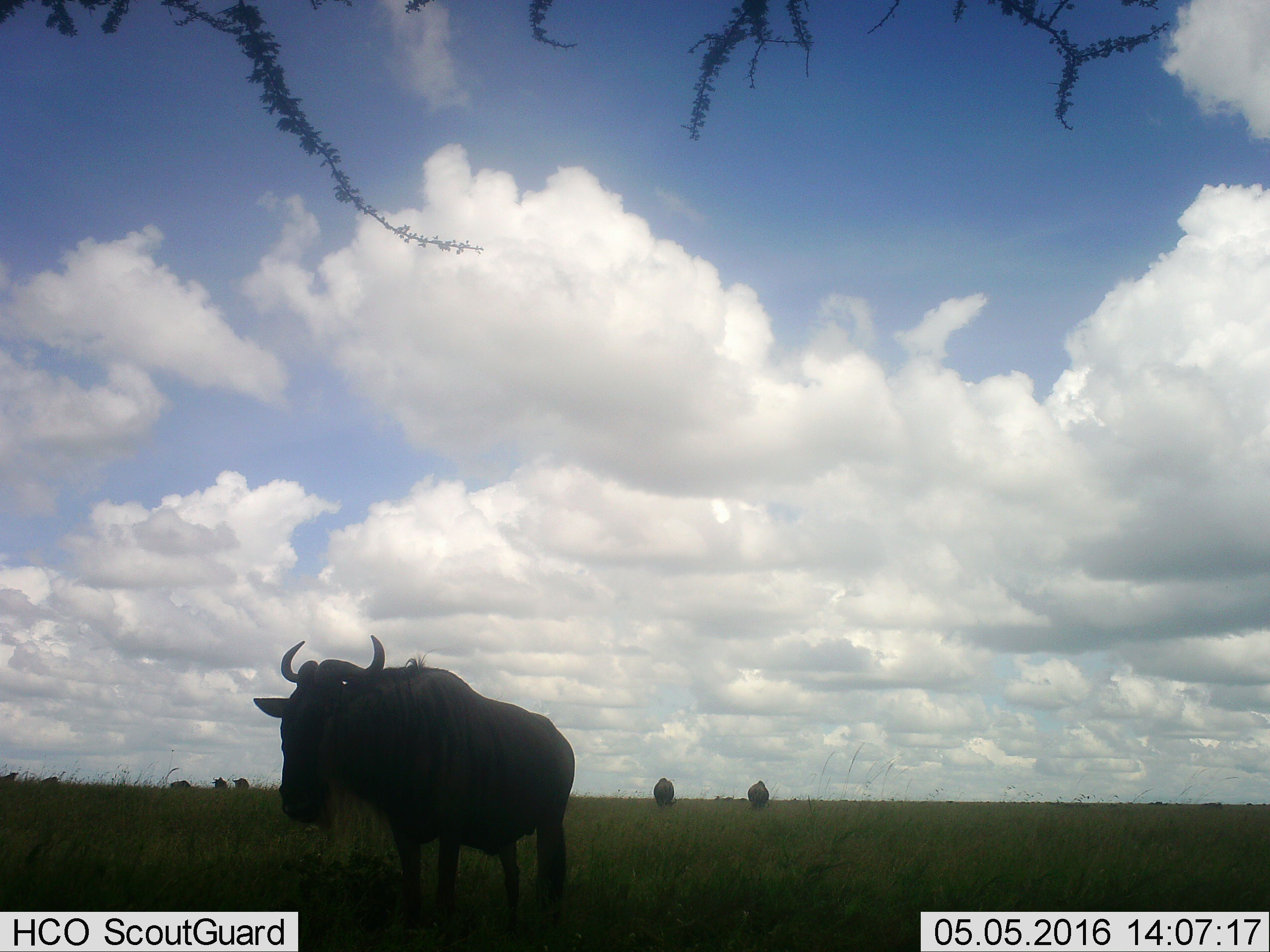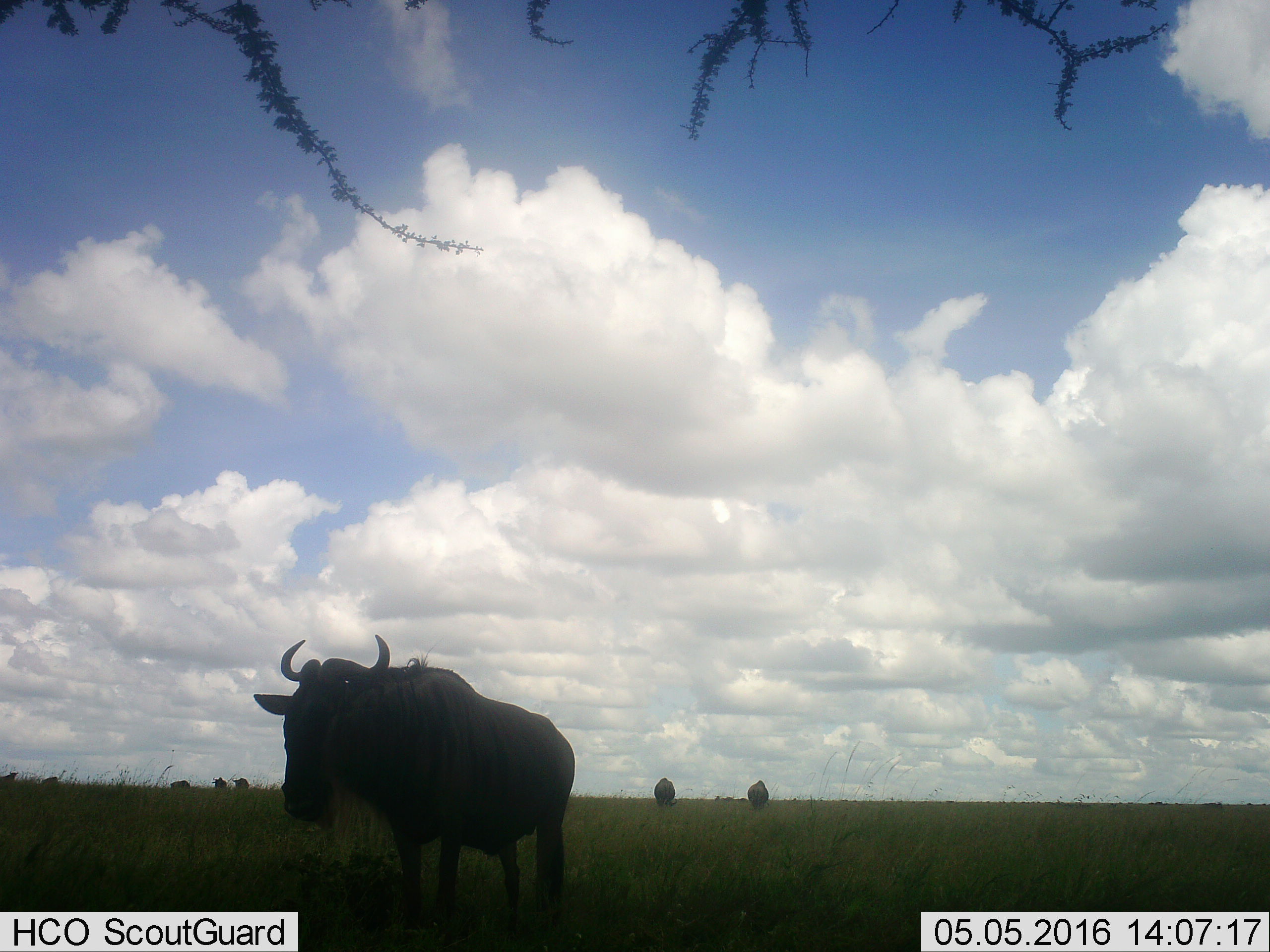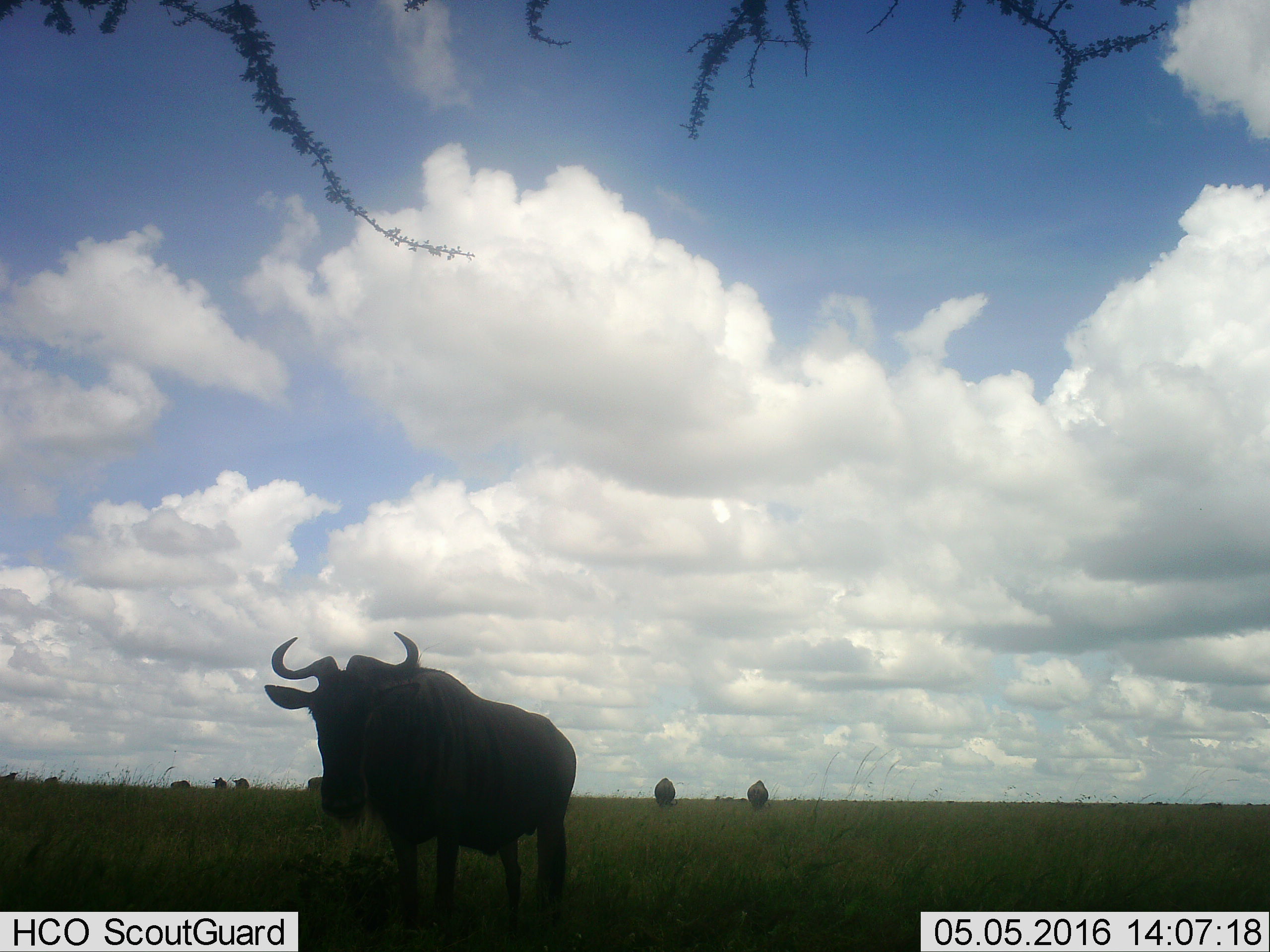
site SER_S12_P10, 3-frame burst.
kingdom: Animalia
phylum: Chordata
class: Mammalia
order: Artiodactyla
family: Bovidae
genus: Connochaetes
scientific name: Connochaetes taurinus taurinus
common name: blue wildebeest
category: wildebeestblue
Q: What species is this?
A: Wildebeestblue (blue wildebeest) (Connochaetes taurinus taurinus).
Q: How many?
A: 7.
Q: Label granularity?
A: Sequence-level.